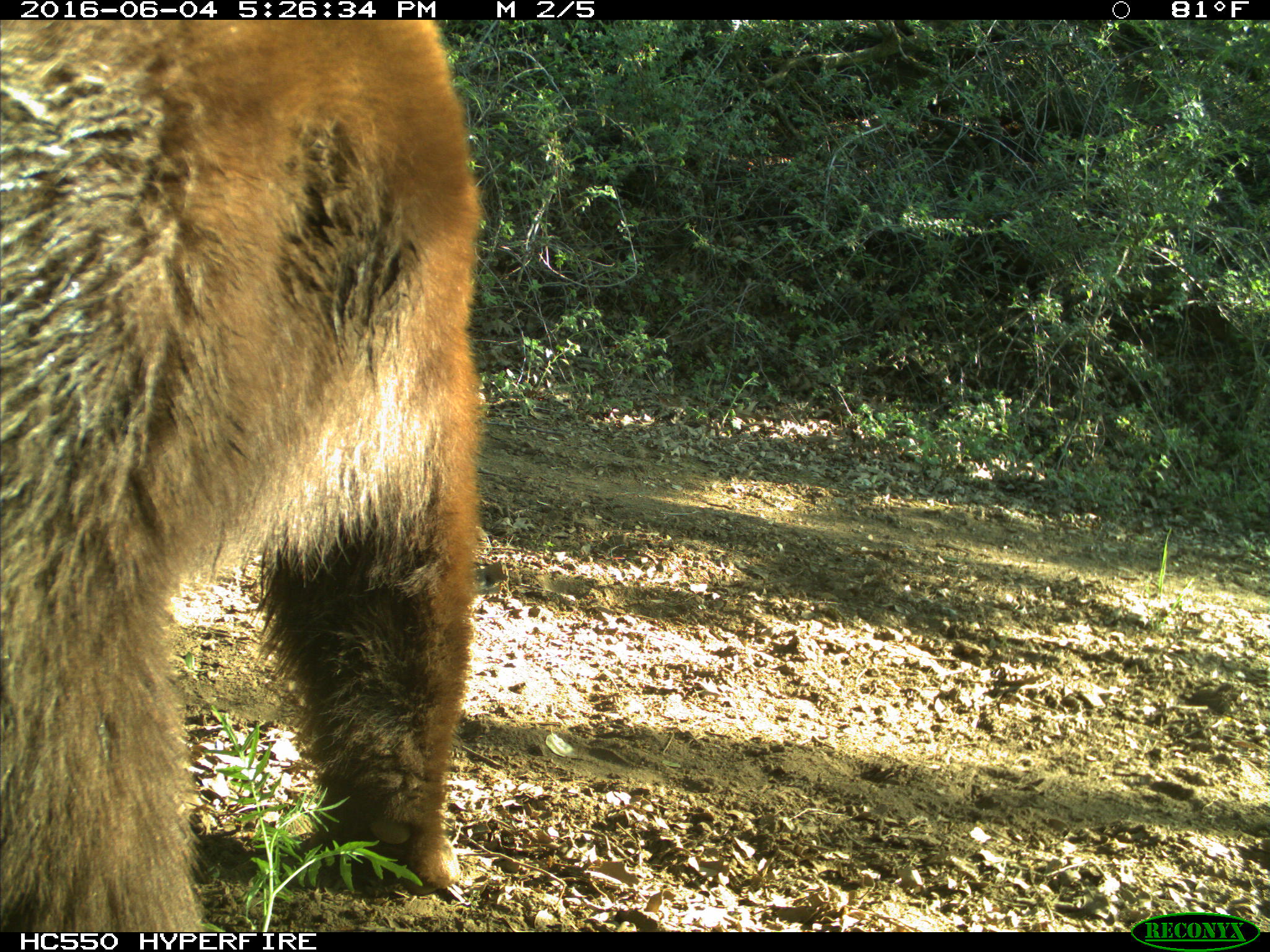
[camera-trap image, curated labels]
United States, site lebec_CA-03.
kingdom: Animalia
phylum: Chordata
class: Mammalia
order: Carnivora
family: Ursidae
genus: Ursus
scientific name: Ursus americanus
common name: american black bear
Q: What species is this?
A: Ursus americanus (american black bear).